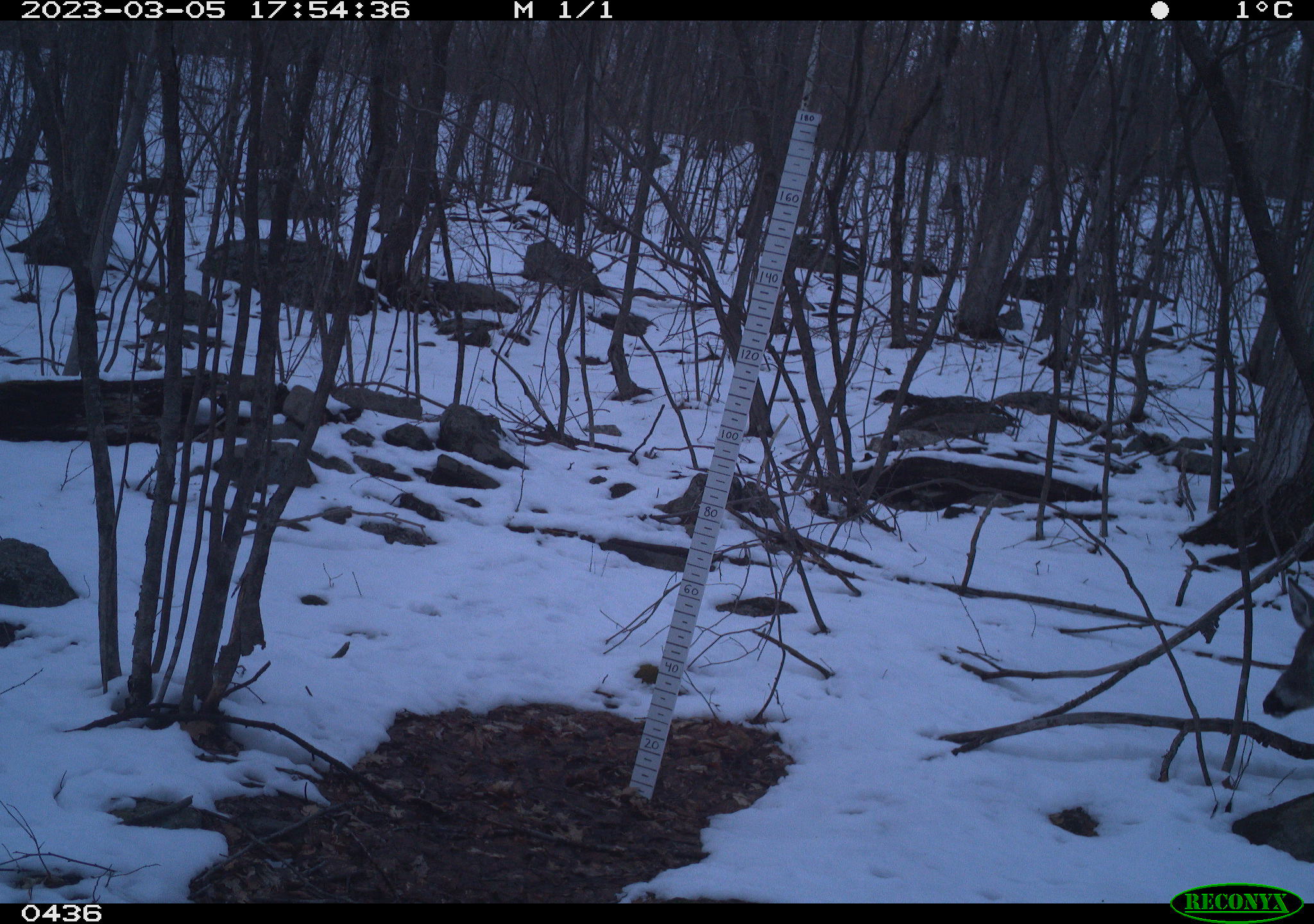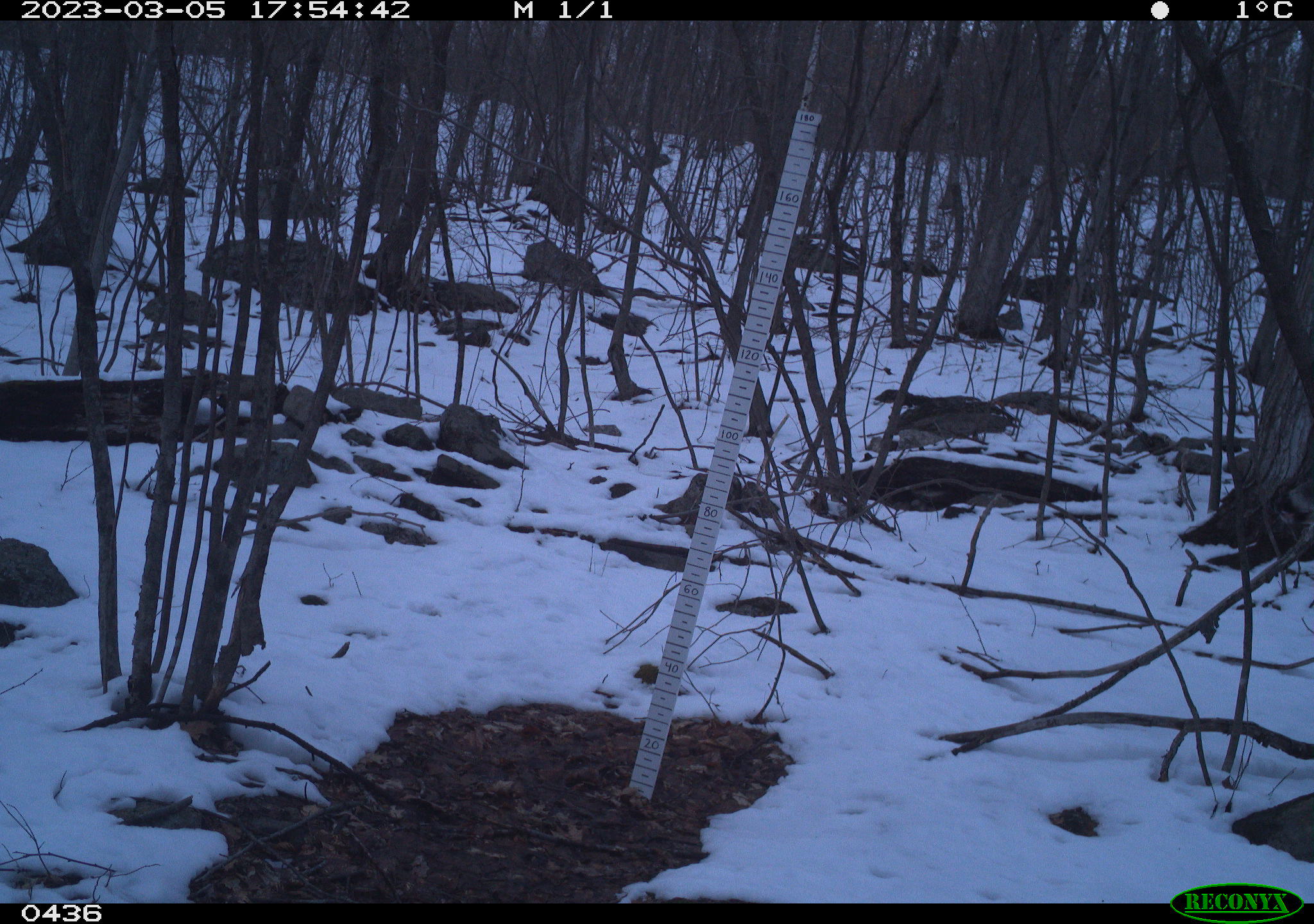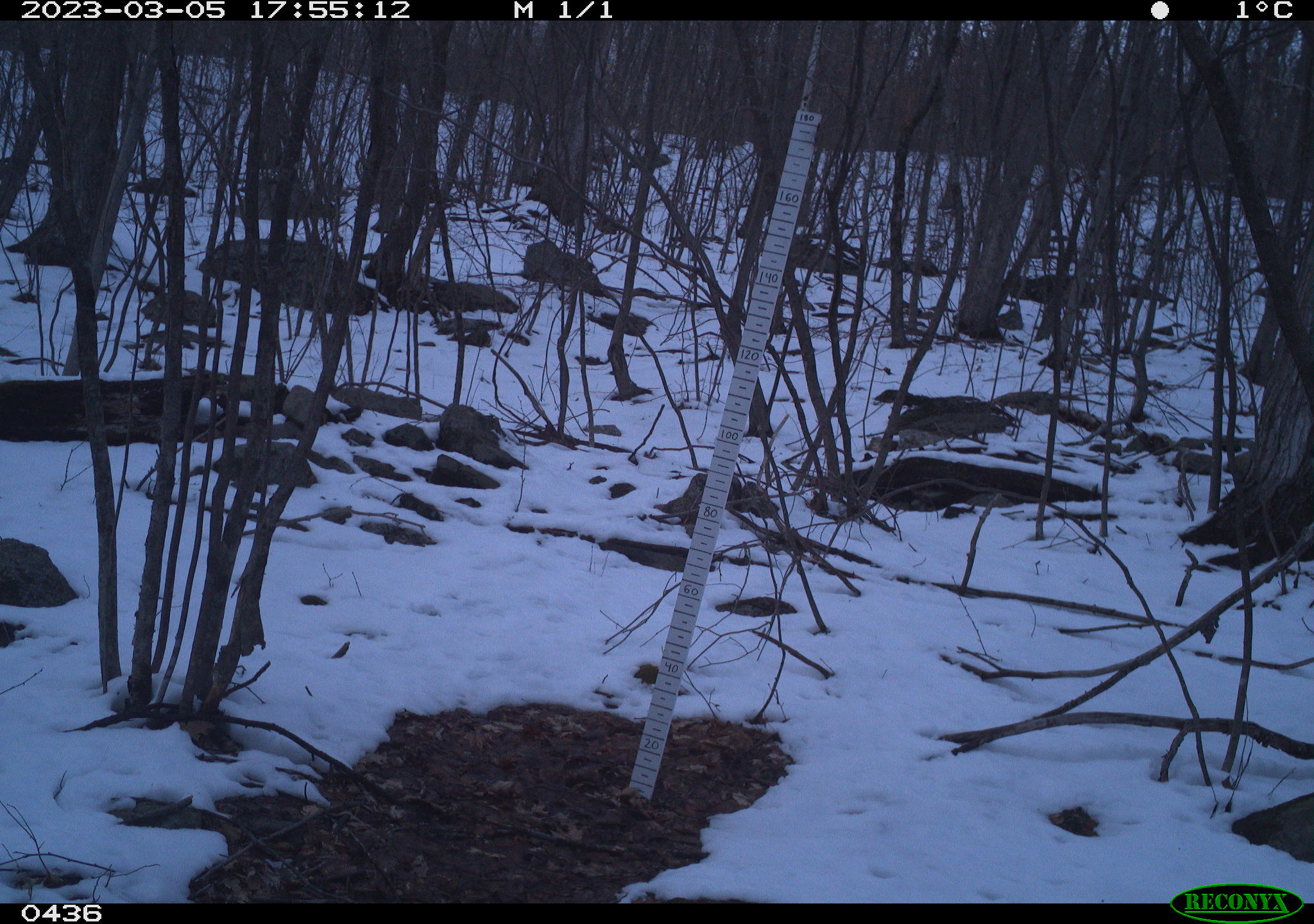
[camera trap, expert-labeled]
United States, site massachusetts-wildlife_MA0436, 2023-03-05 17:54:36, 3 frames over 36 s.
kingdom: Animalia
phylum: Chordata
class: Mammalia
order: Artiodactyla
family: Cervidae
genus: Odocoileus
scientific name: Odocoileus virginianus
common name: white-tailed deer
White-tailed deer (Odocoileus virginianus).